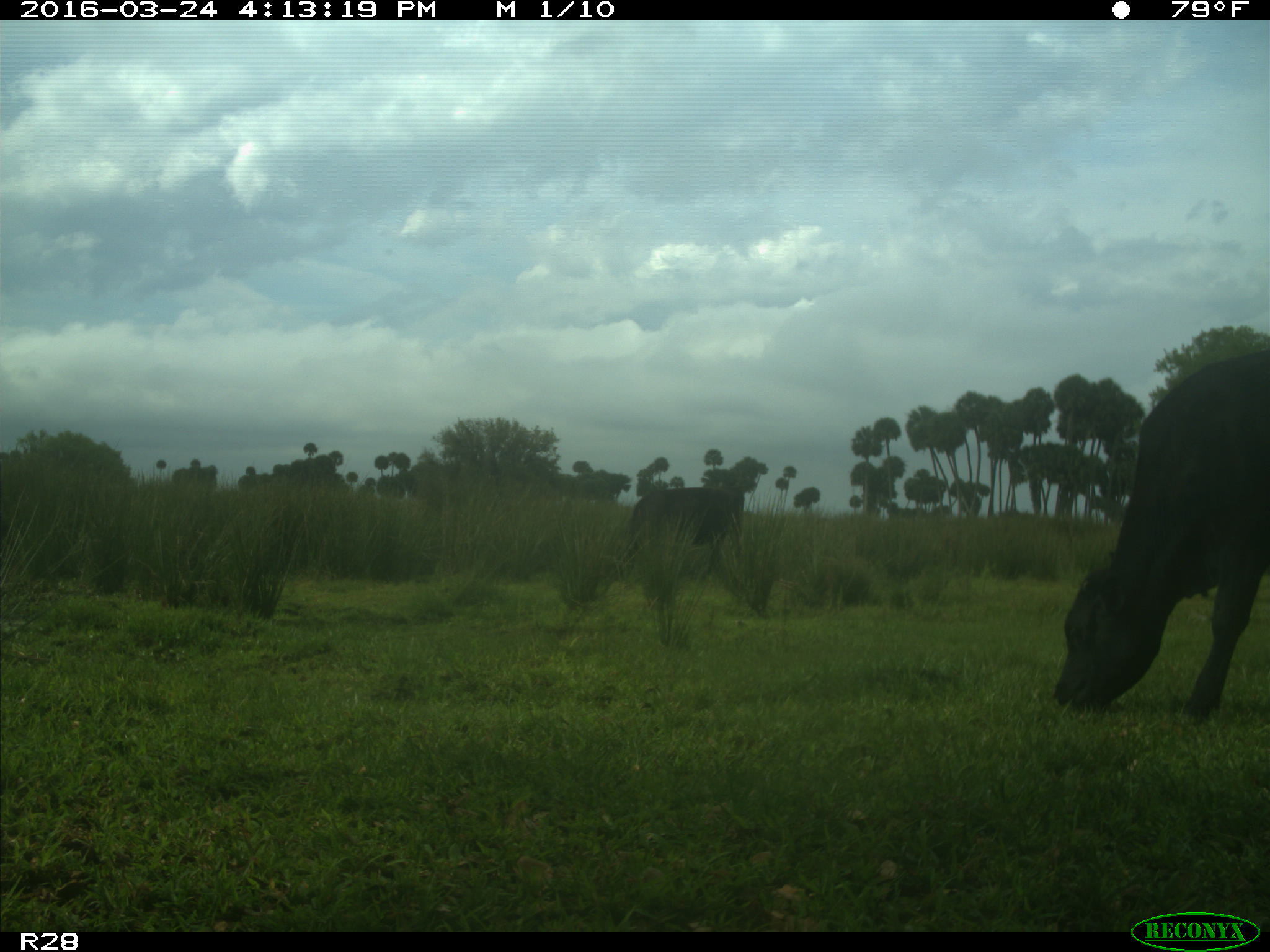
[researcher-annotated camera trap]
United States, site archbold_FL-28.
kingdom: Animalia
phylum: Chordata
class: Mammalia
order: Artiodactyla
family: Bovidae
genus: Bos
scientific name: Bos taurus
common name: domestic cow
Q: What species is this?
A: Bos taurus (domestic cow).